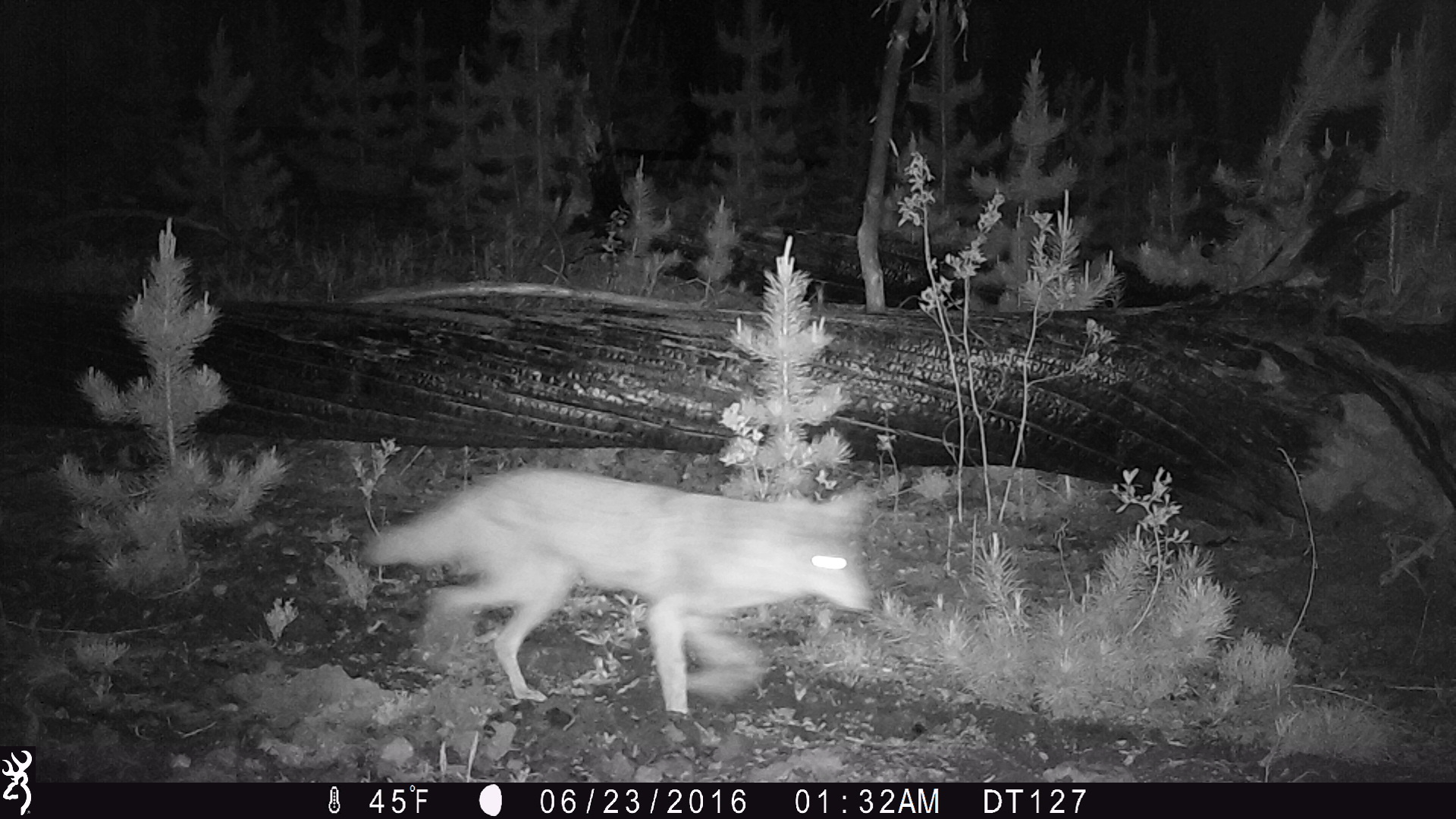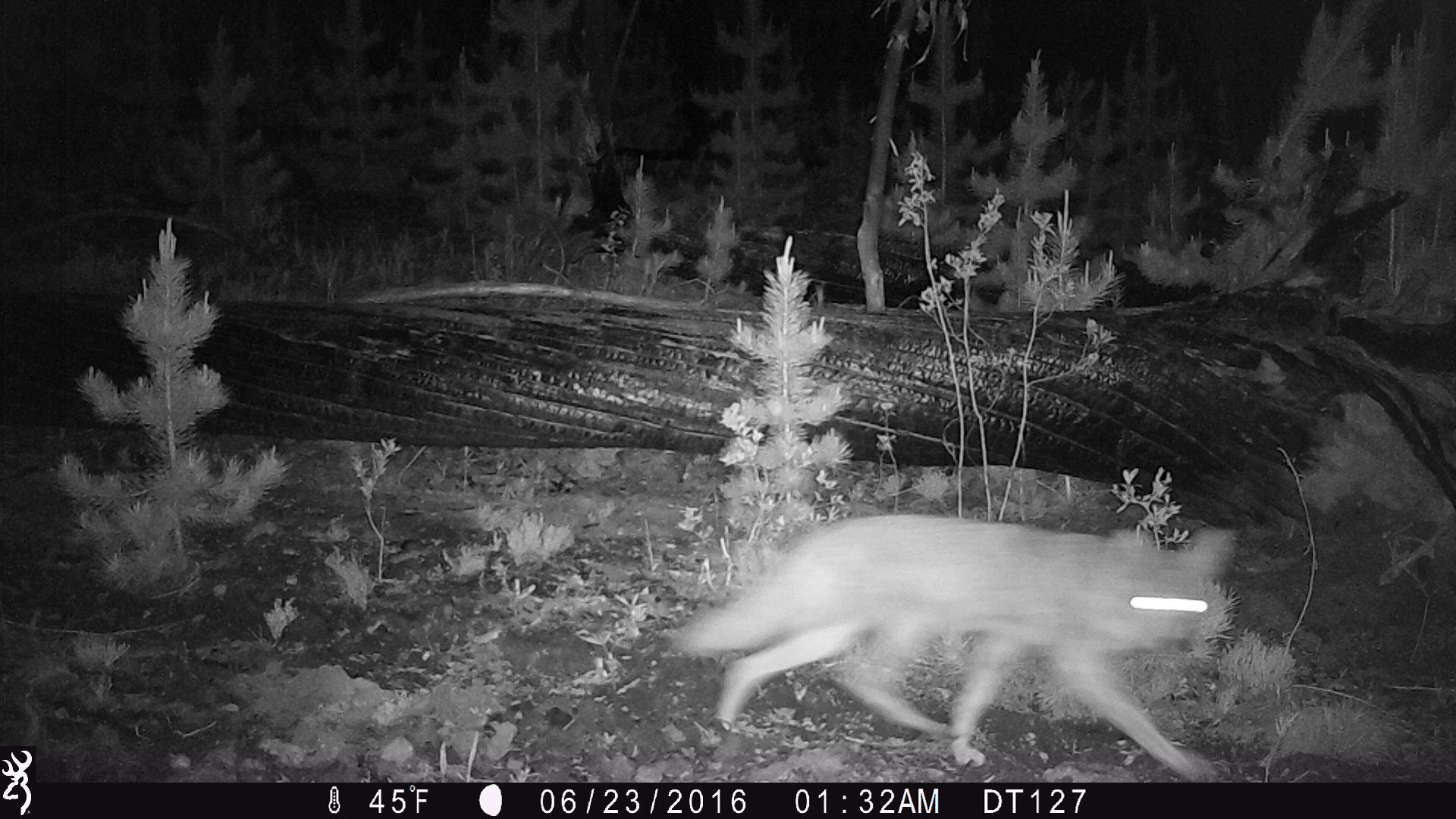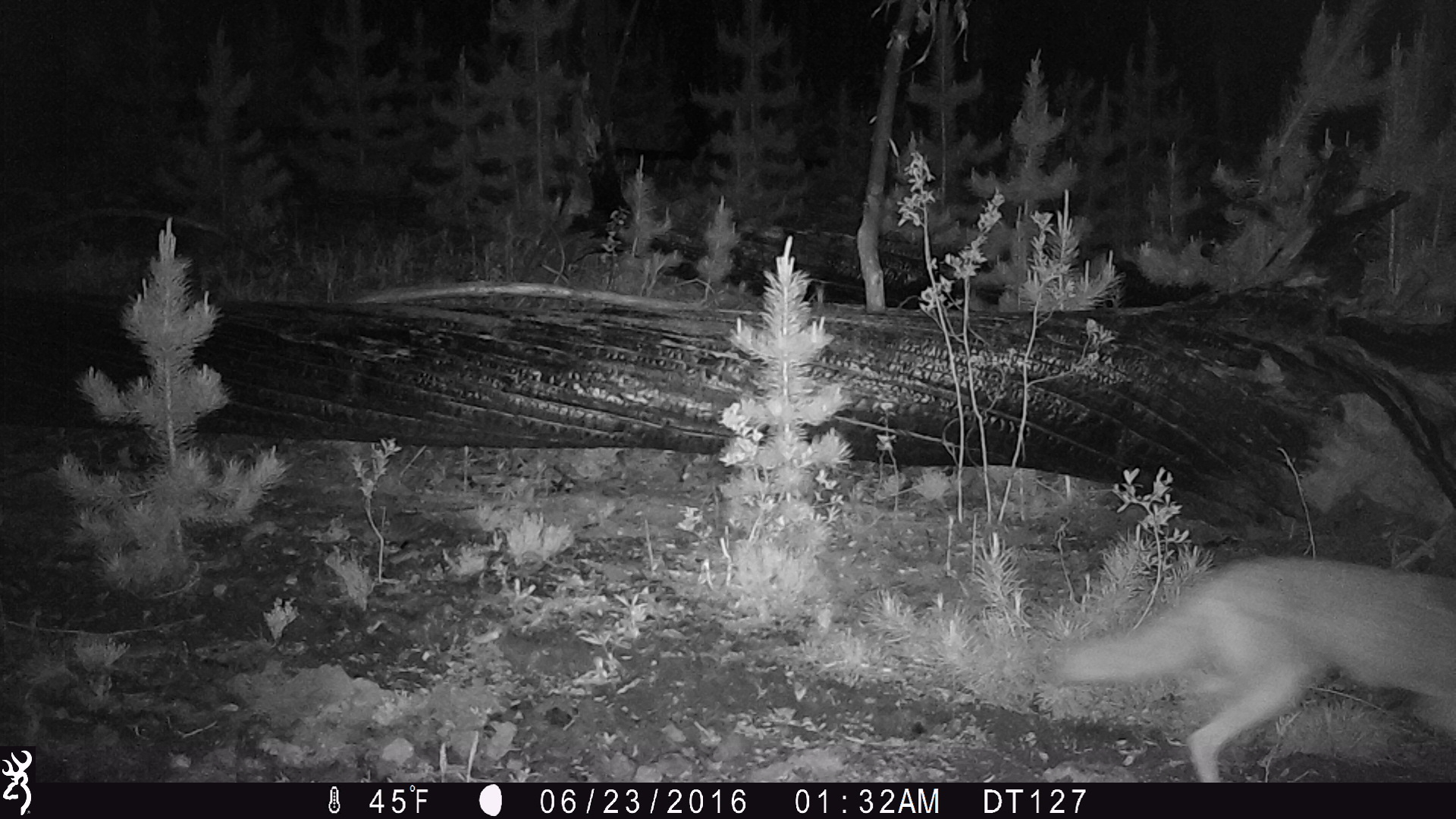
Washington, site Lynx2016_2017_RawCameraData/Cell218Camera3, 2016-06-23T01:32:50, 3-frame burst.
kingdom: Animalia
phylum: Chordata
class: Mammalia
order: Carnivora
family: Canidae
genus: Canis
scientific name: Canis latrans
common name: coyote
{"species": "Canis latrans (coyote)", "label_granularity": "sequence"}